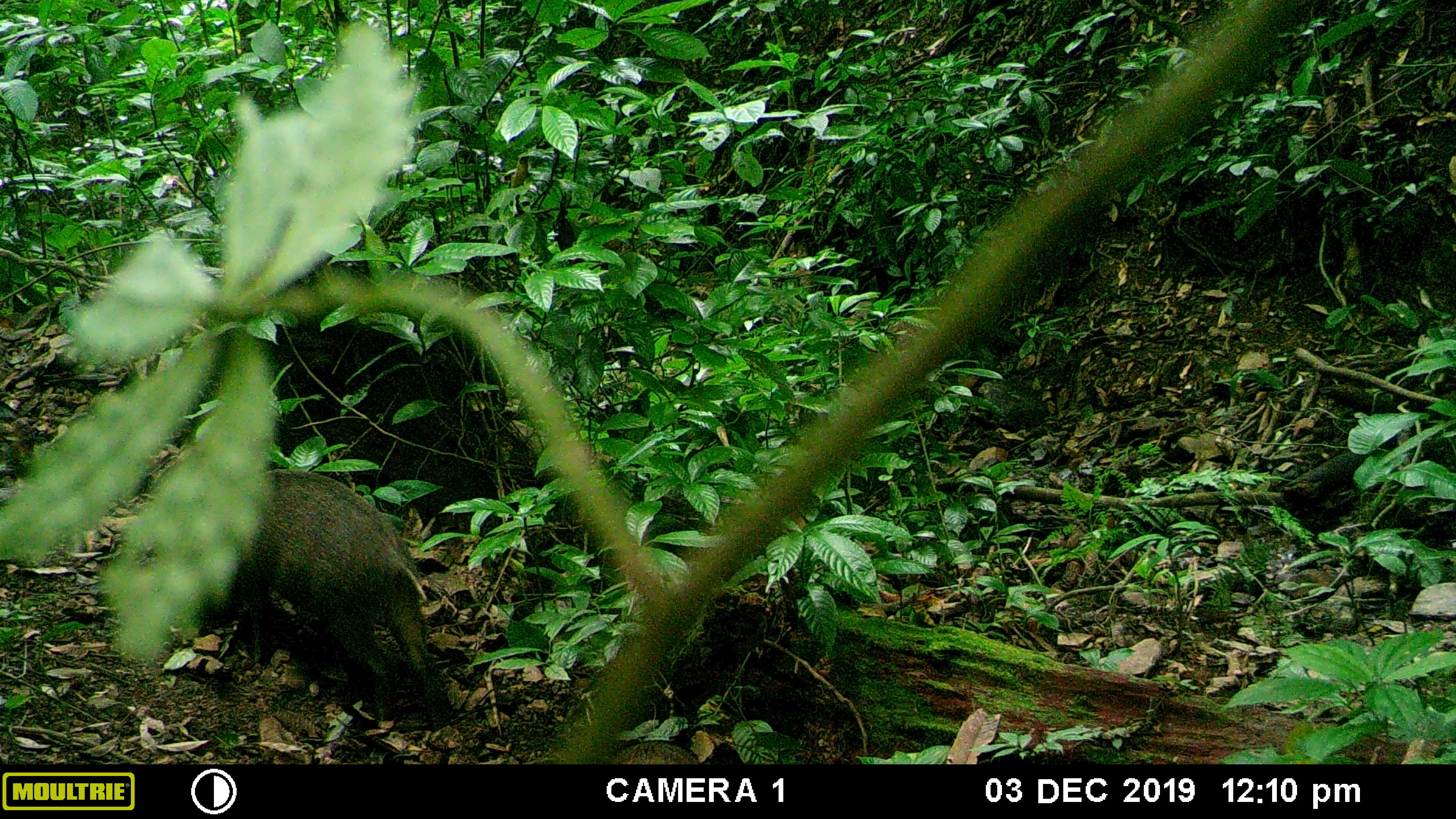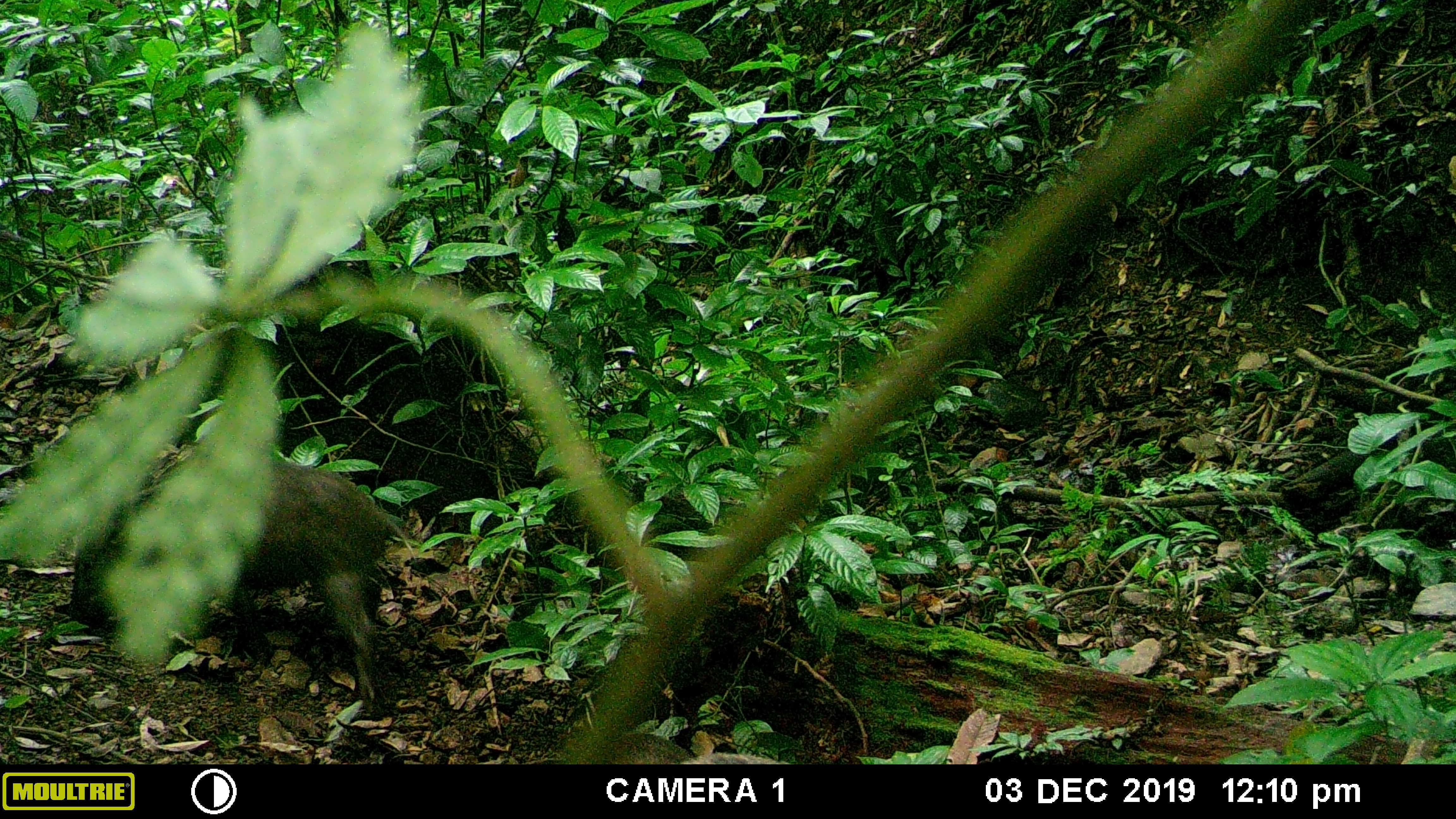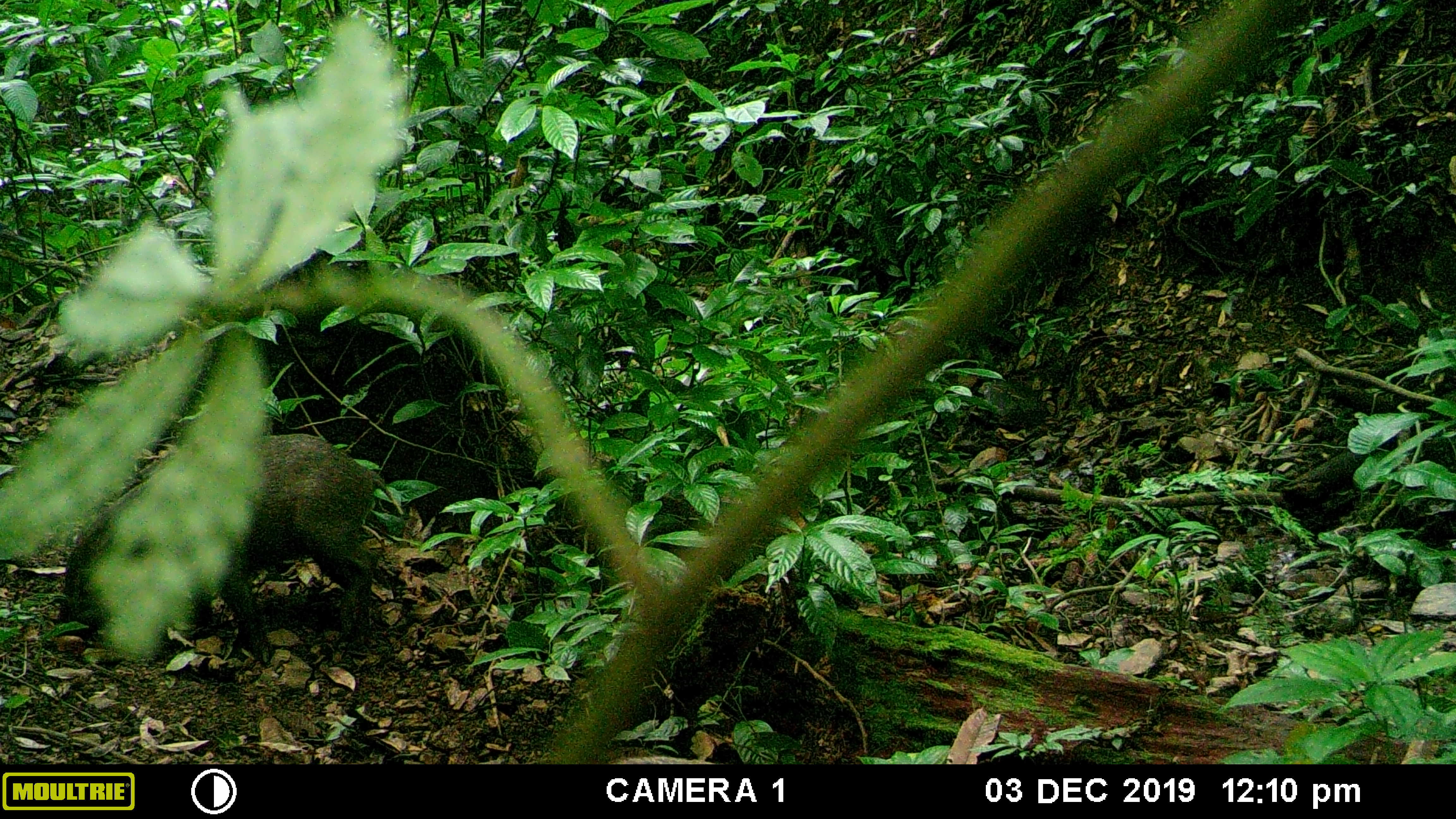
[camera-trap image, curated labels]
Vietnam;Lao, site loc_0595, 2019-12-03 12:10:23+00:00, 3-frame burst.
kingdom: Animalia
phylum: Chordata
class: Mammalia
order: Artiodactyla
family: Suidae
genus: Sus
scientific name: Sus scrofa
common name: eurasian wild pig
Eurasian wild pig (Sus scrofa). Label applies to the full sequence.